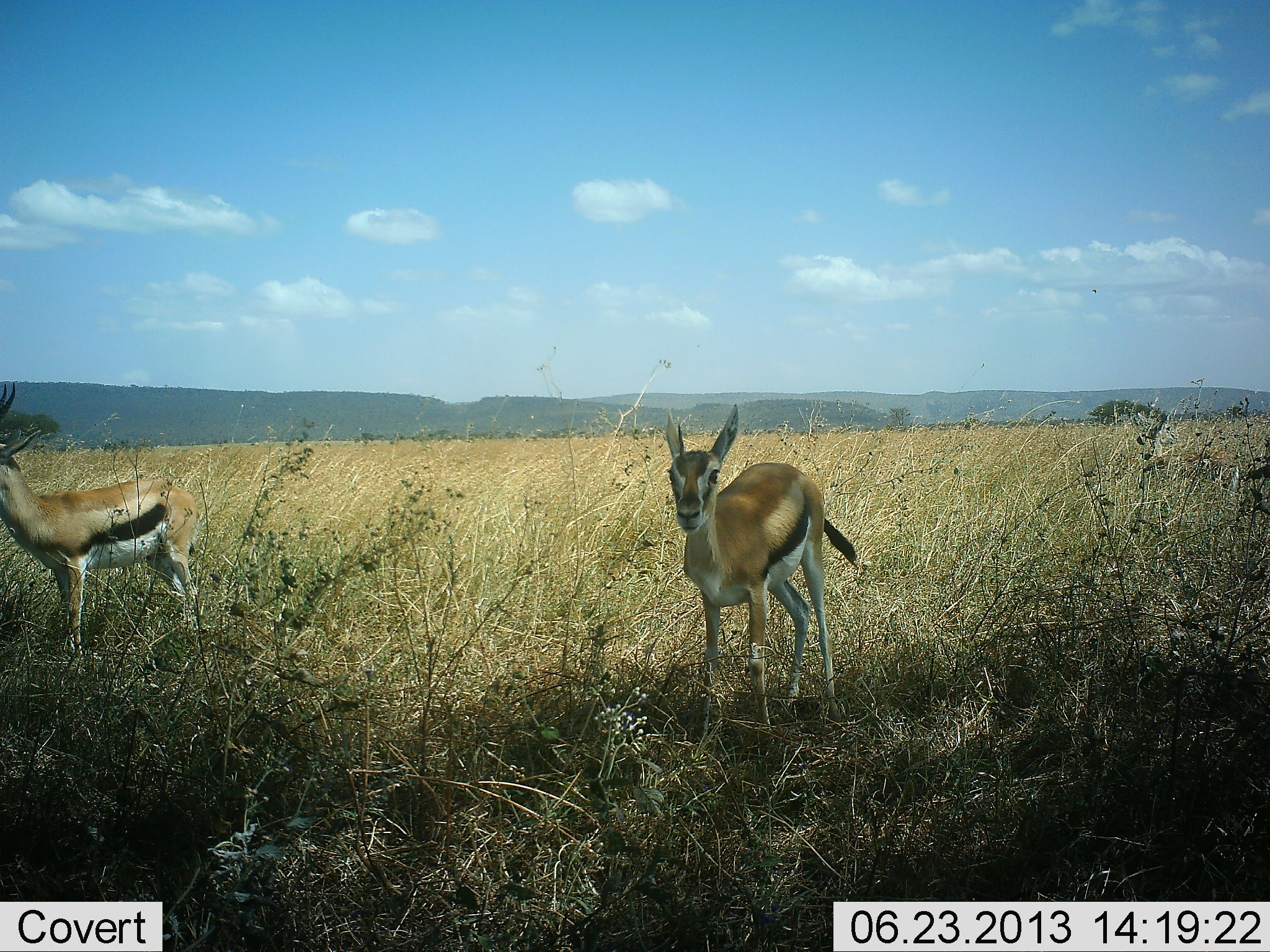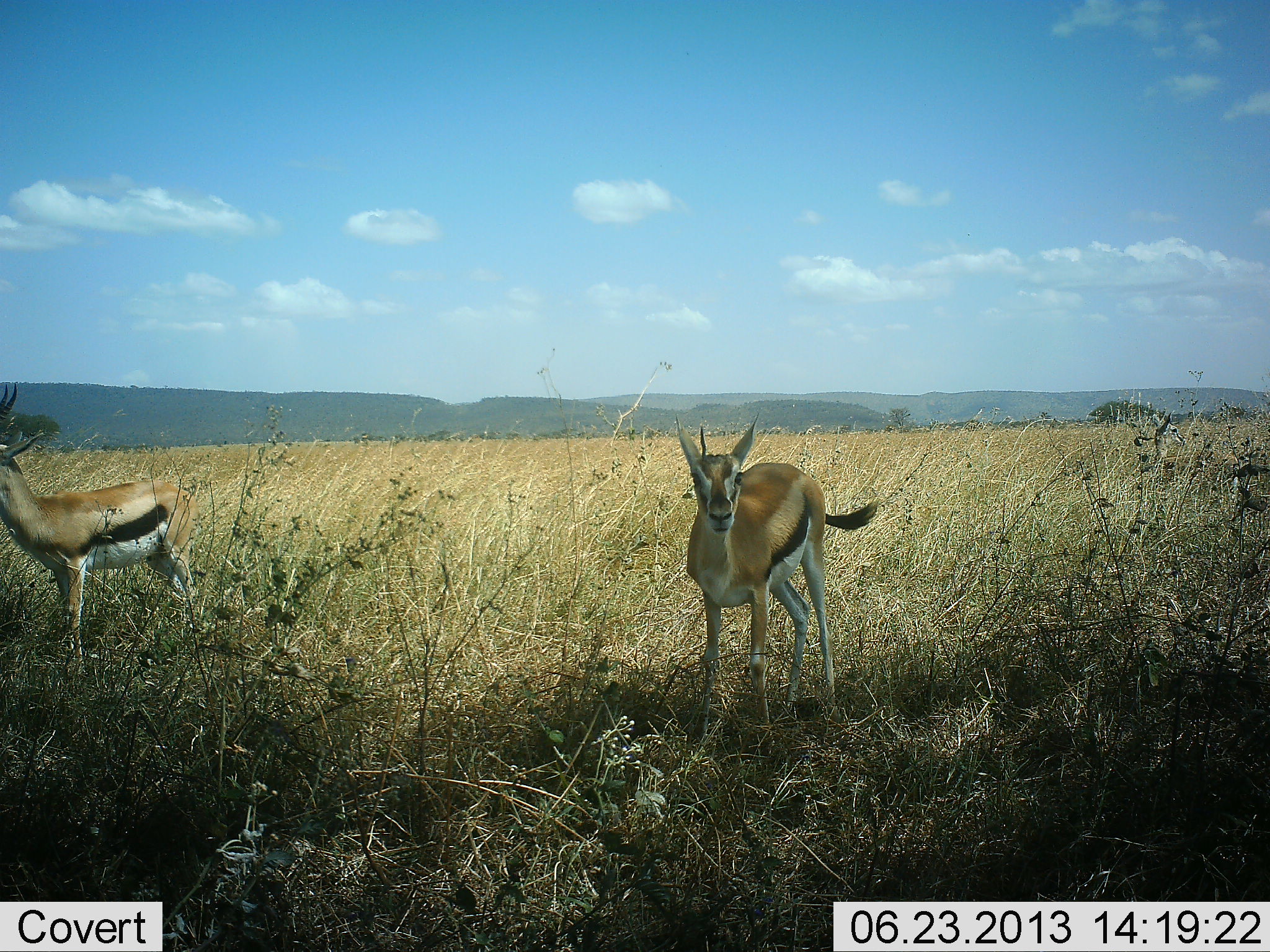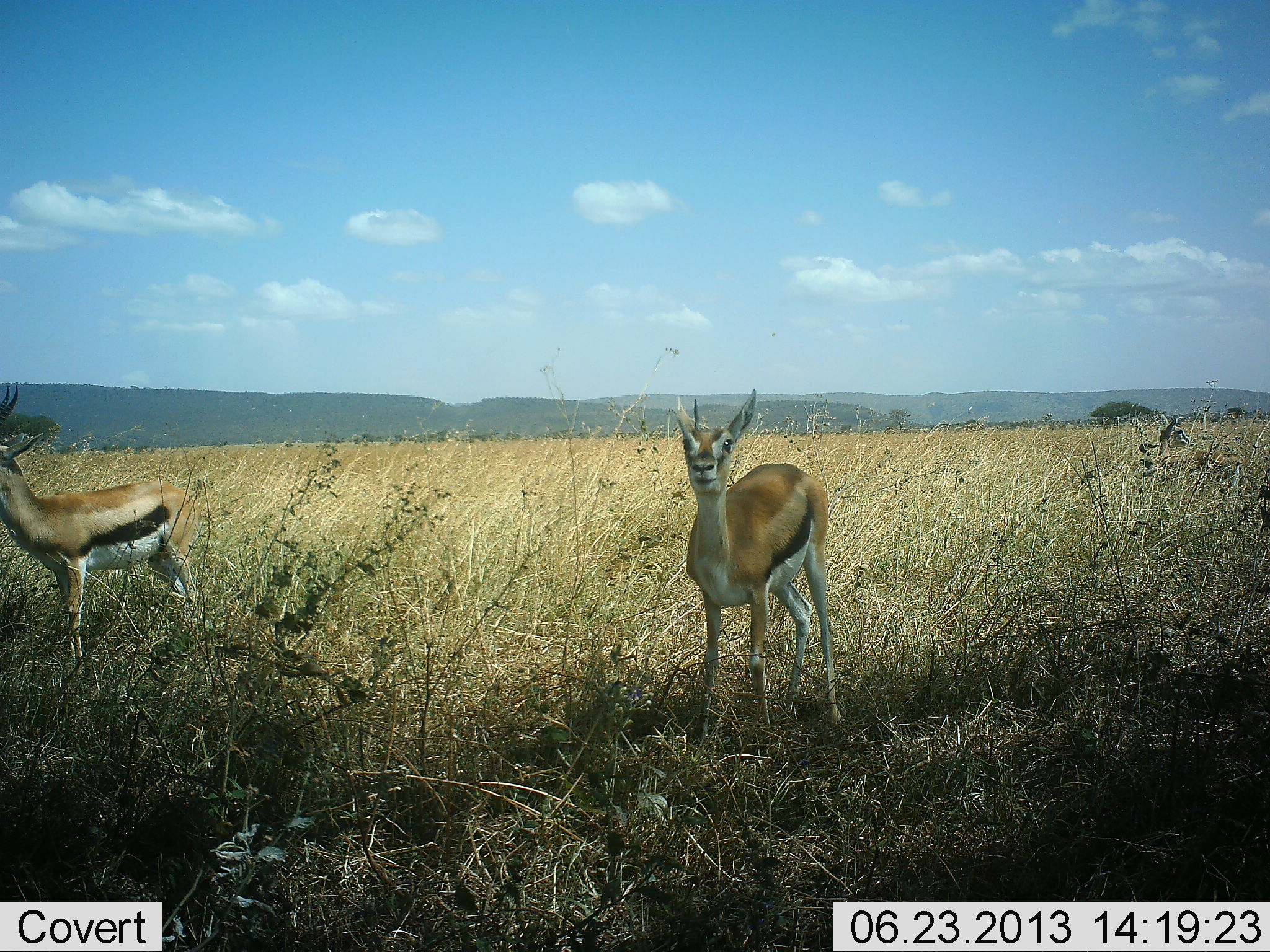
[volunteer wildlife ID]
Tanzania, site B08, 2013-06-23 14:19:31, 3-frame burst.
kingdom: Animalia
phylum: Chordata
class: Mammalia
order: Artiodactyla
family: Bovidae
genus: Eudorcas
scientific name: Eudorcas thomsonii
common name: thomson's gazelle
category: gazellethomsons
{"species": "gazellethomsons (thomson's gazelle) (Eudorcas thomsonii)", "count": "2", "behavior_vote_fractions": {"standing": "96%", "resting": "0%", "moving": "8%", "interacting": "4%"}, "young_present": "4%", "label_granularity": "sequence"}